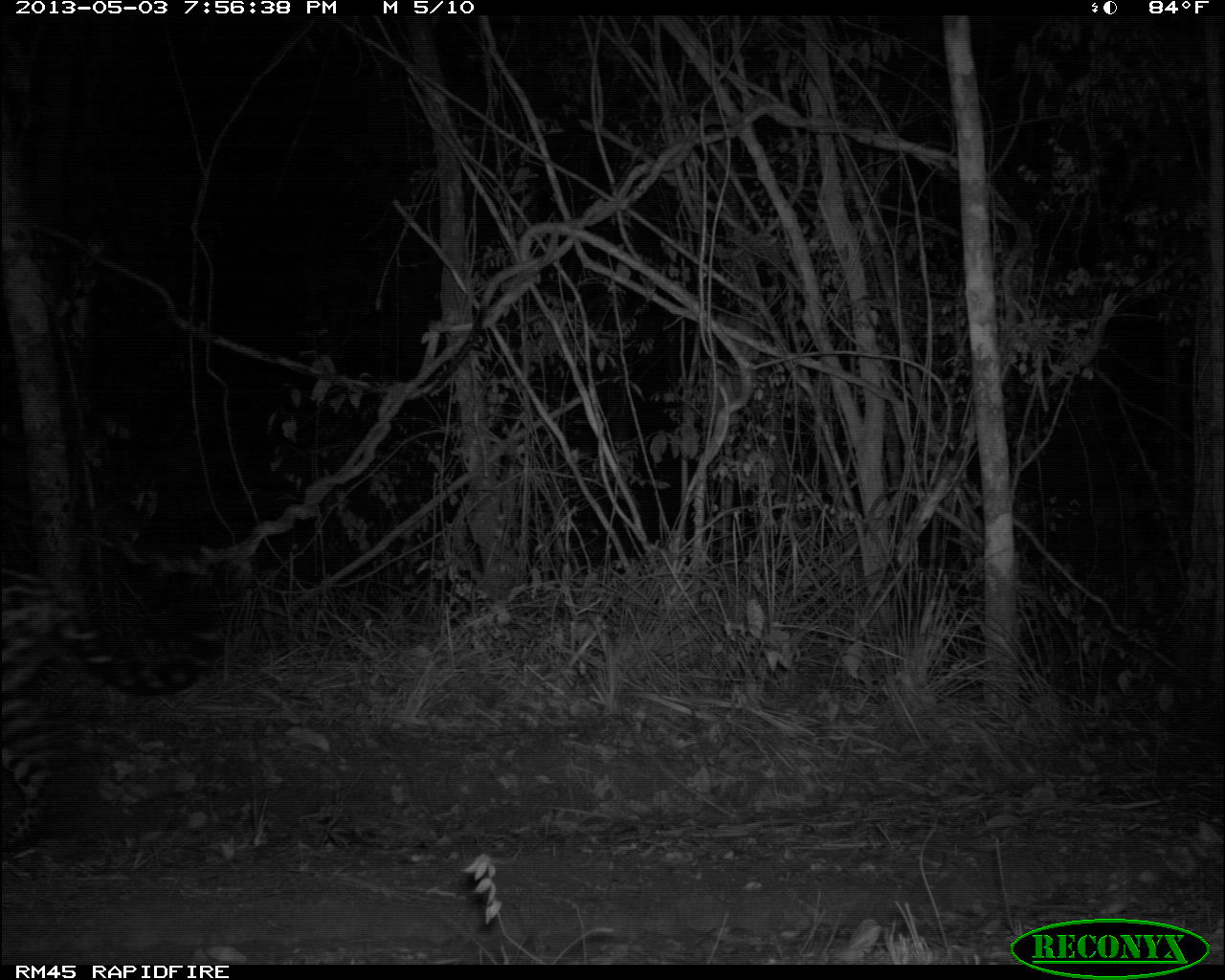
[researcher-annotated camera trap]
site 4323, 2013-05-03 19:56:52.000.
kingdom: Animalia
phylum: Chordata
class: Mammalia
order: Carnivora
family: Felidae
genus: Panthera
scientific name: Panthera onca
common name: jaguar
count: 1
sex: male